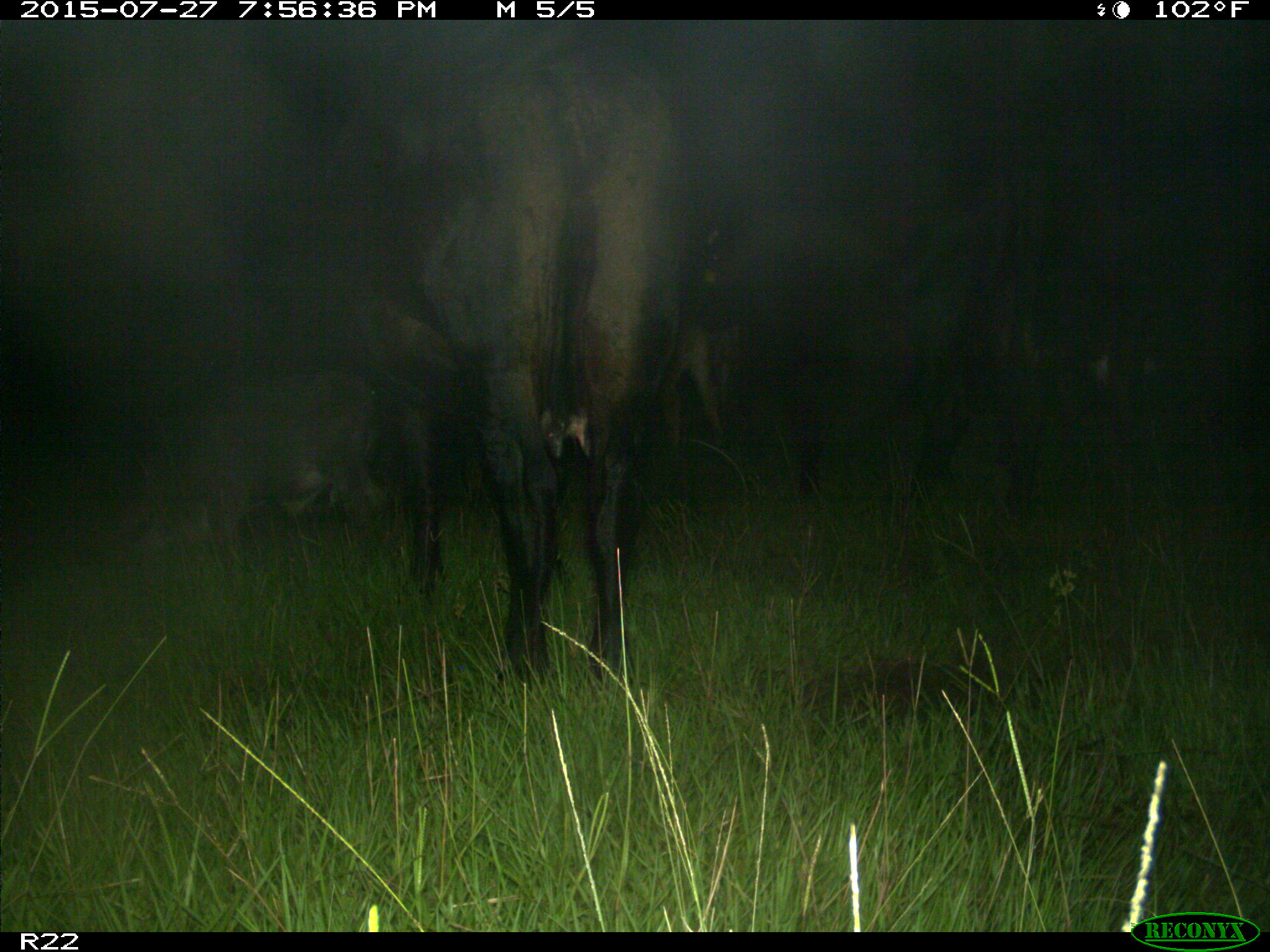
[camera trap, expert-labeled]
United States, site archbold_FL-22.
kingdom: Animalia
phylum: Chordata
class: Mammalia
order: Artiodactyla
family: Bovidae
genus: Bos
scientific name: Bos taurus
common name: domestic cow